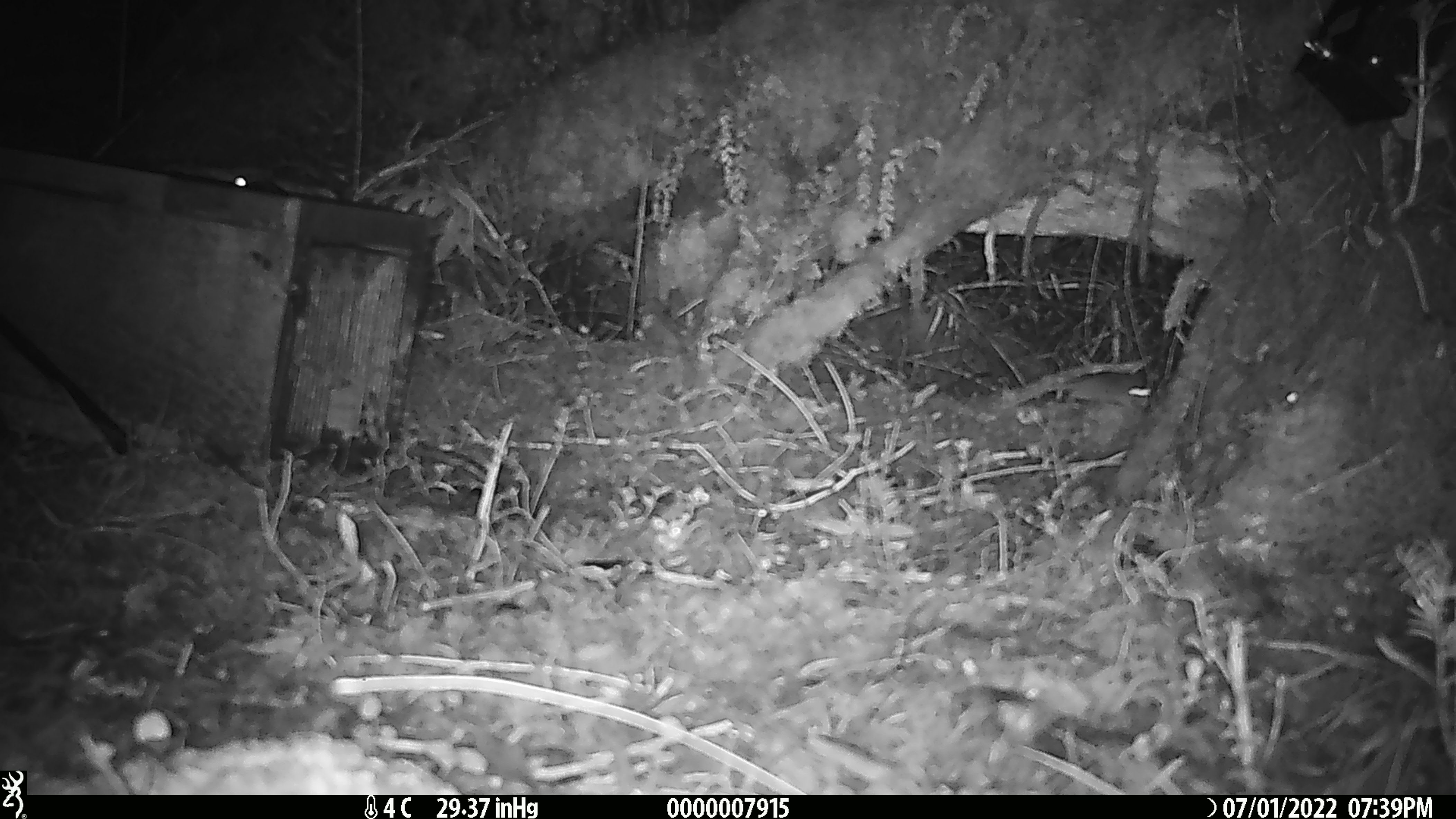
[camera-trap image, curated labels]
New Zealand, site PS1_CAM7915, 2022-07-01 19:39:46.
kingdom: Animalia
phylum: Chordata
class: Mammalia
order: Rodentia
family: Muridae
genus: Mus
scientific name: Mus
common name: mouse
Mouse (Mus).